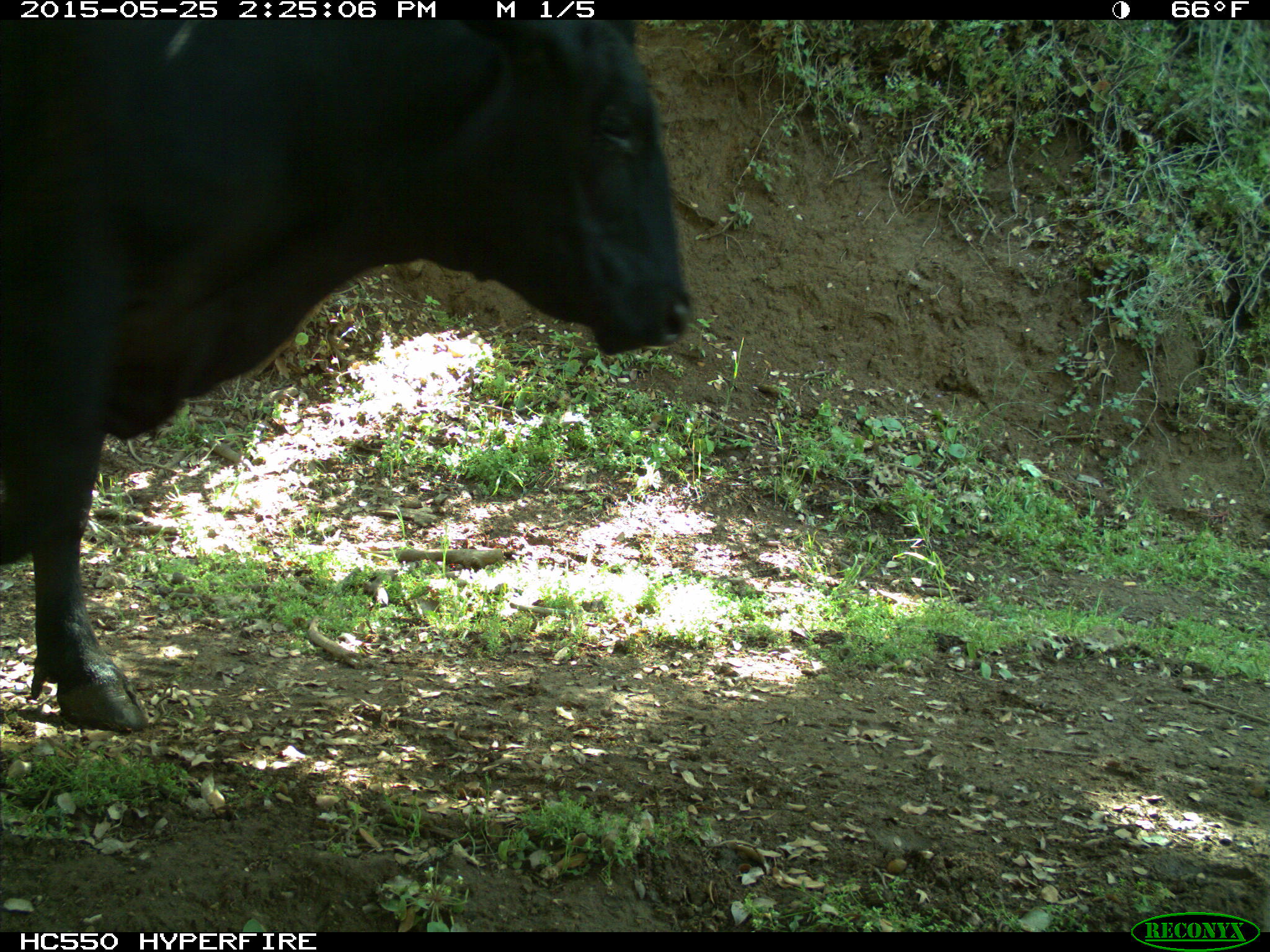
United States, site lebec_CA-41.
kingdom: Animalia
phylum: Chordata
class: Mammalia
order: Artiodactyla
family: Bovidae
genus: Bos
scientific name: Bos taurus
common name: domestic cow